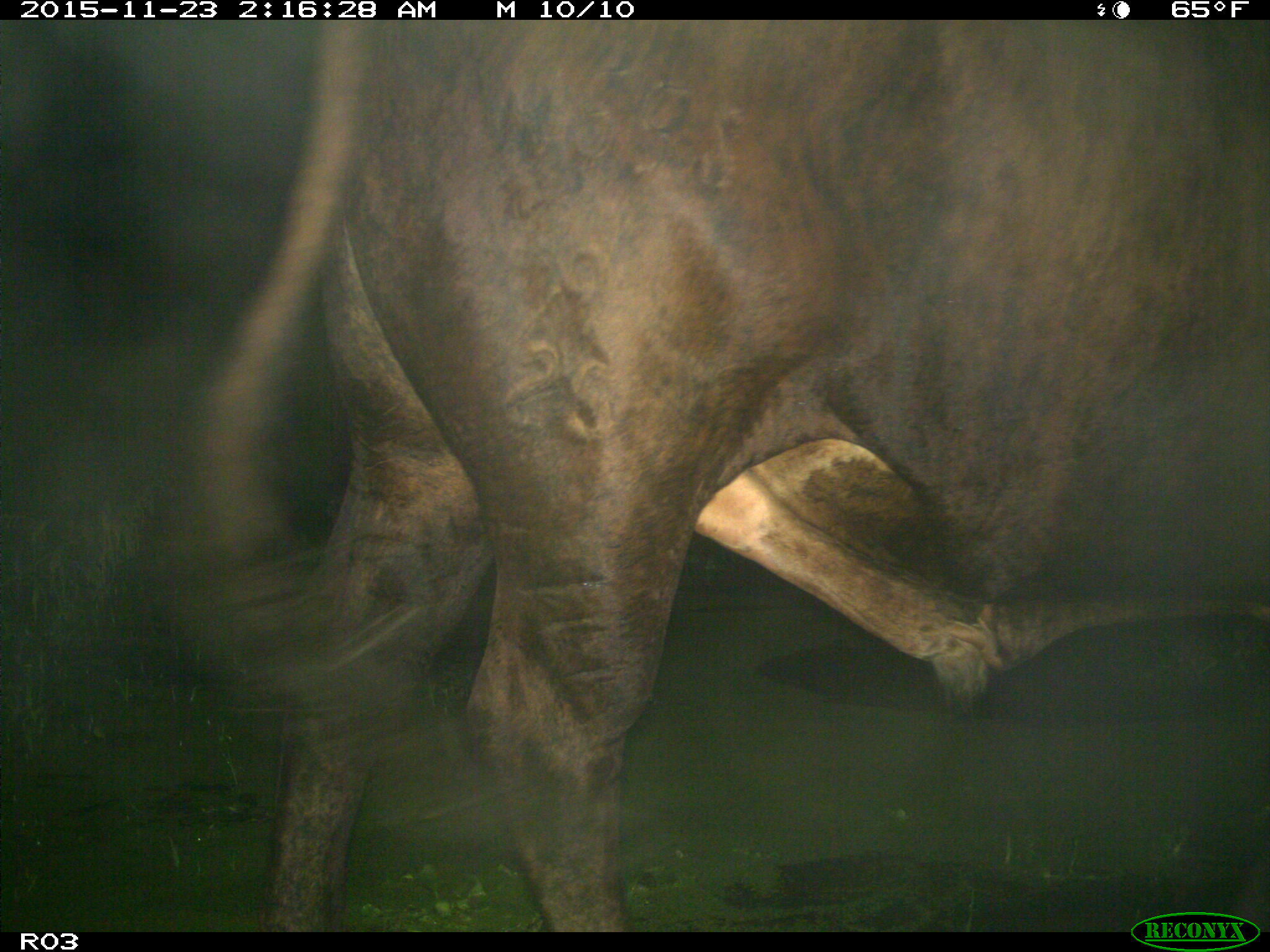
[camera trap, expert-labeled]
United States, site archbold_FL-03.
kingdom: Animalia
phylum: Chordata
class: Mammalia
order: Artiodactyla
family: Bovidae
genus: Bos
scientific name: Bos taurus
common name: domestic cow